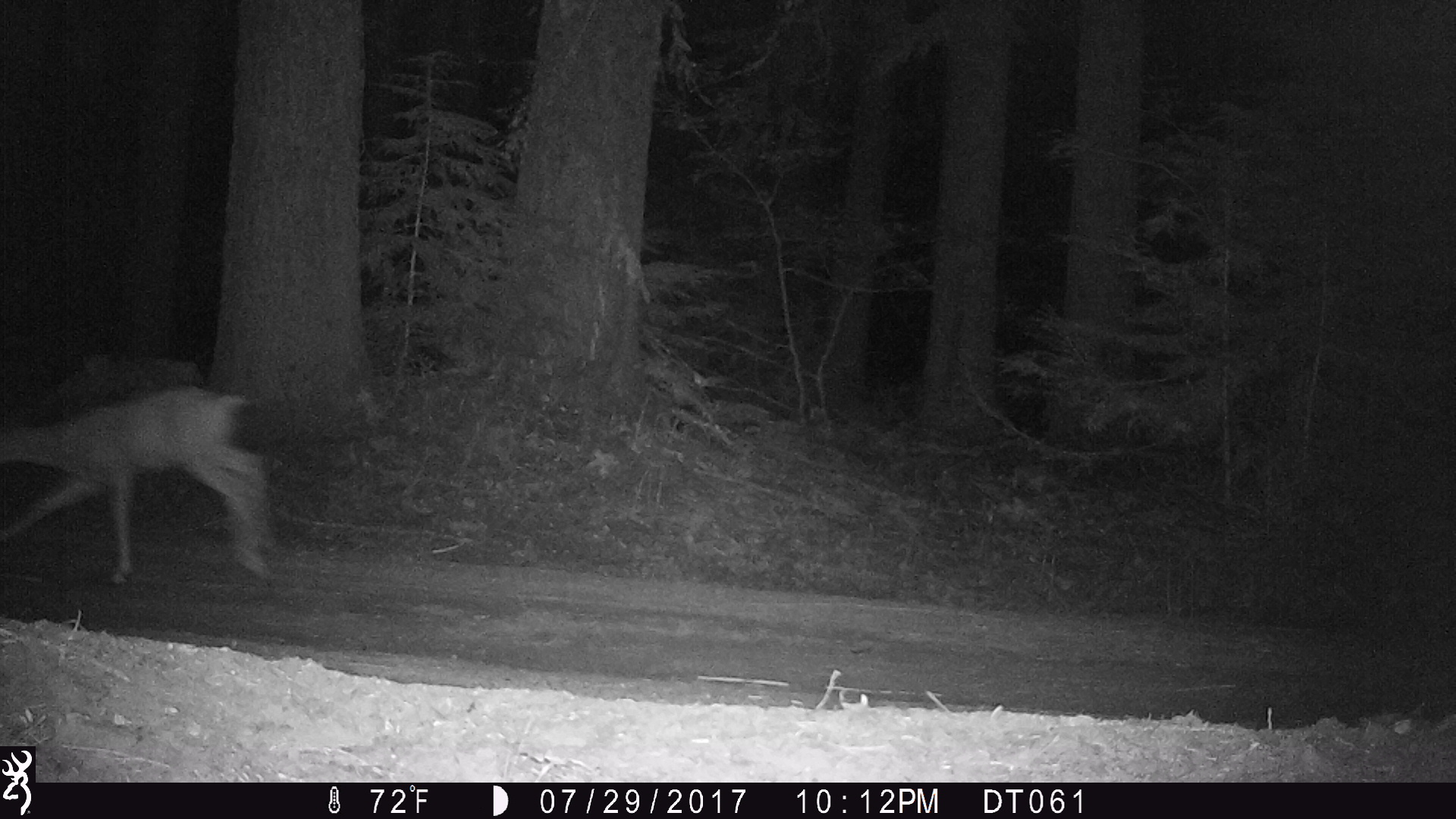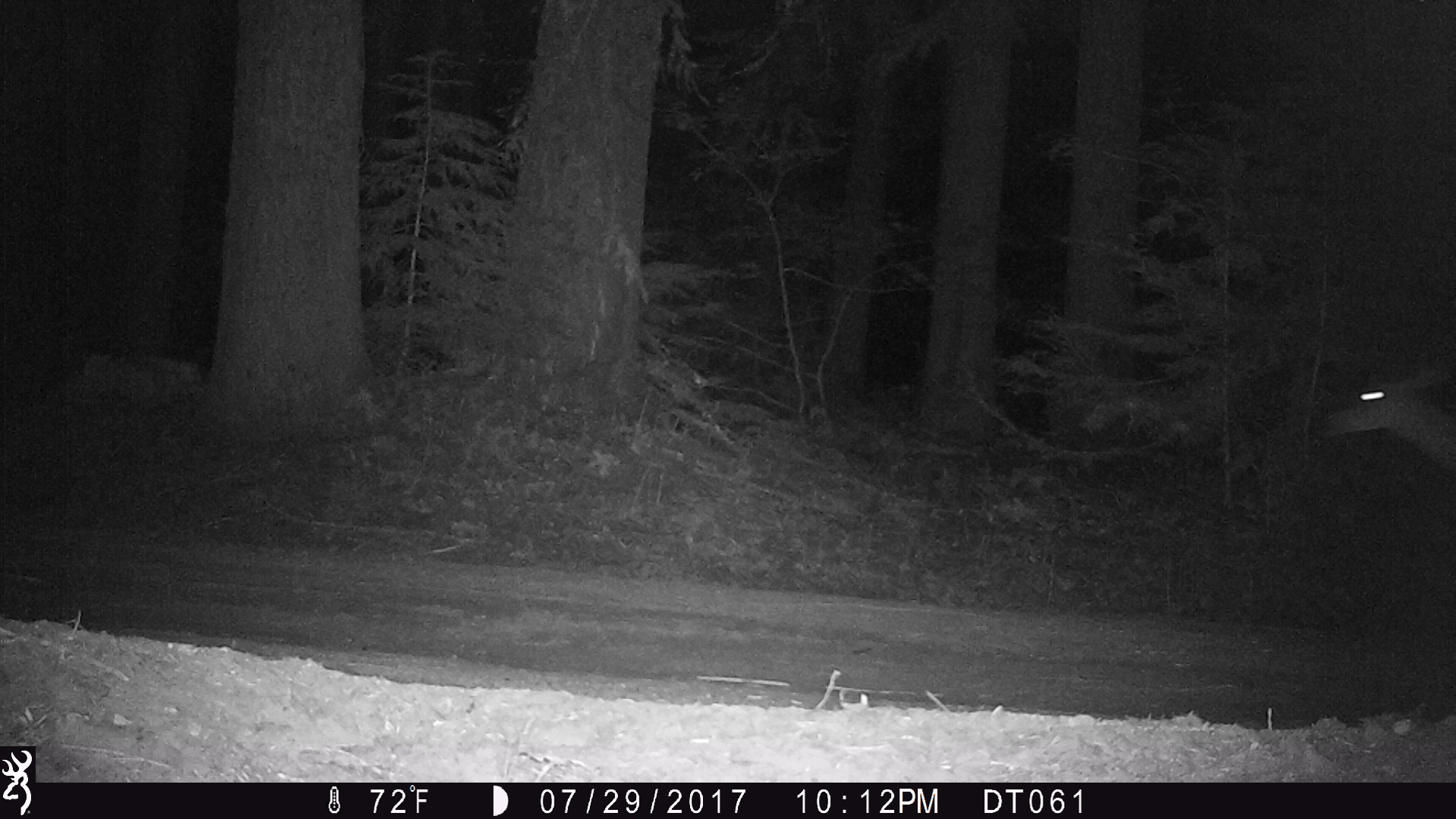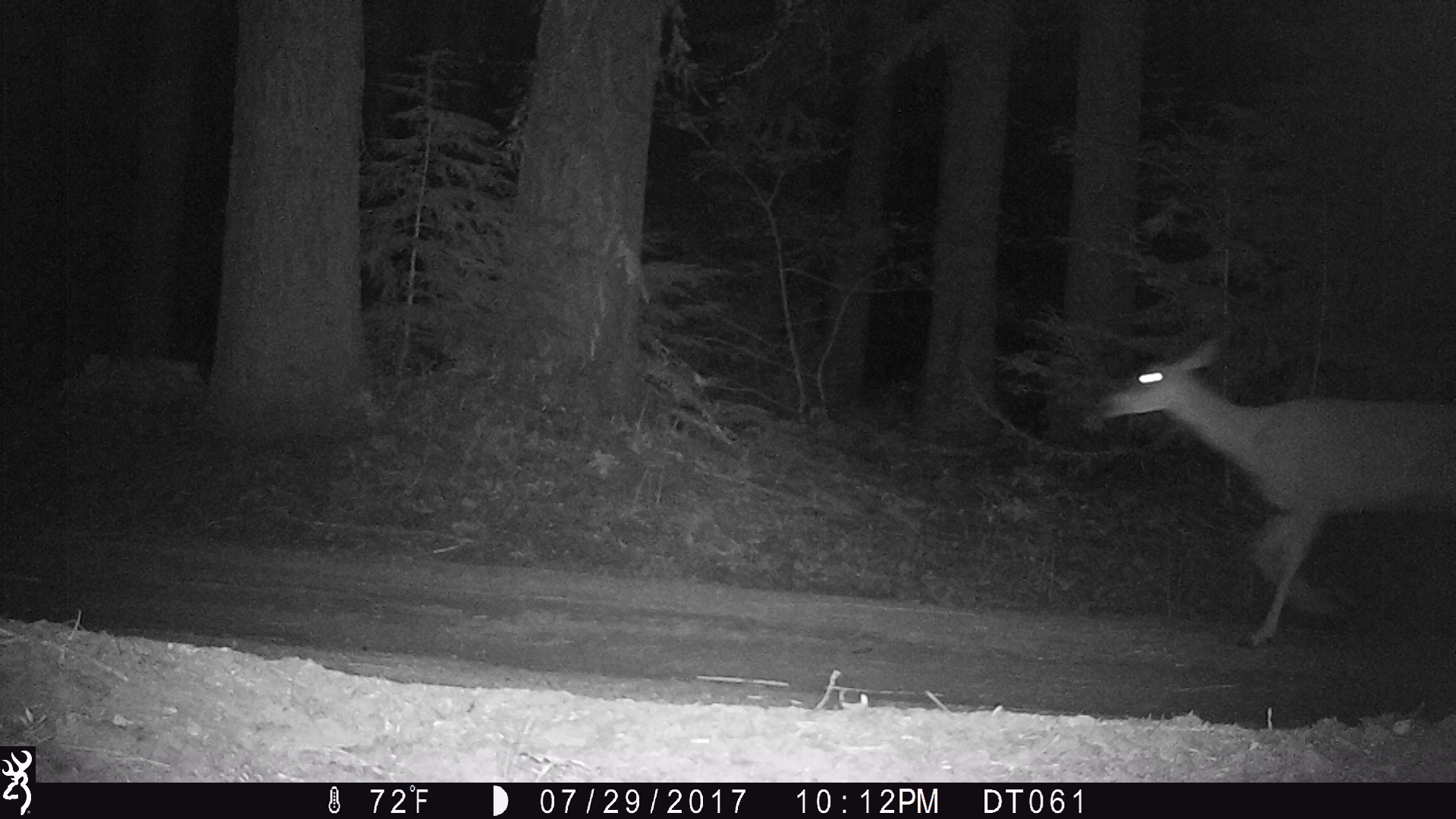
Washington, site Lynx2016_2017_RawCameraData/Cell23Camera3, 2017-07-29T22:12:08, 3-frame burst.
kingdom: Animalia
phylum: Chordata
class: Mammalia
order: Artiodactyla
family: Cervidae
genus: Odocoileus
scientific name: Odocoileus hemionus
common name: mule deer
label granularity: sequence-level